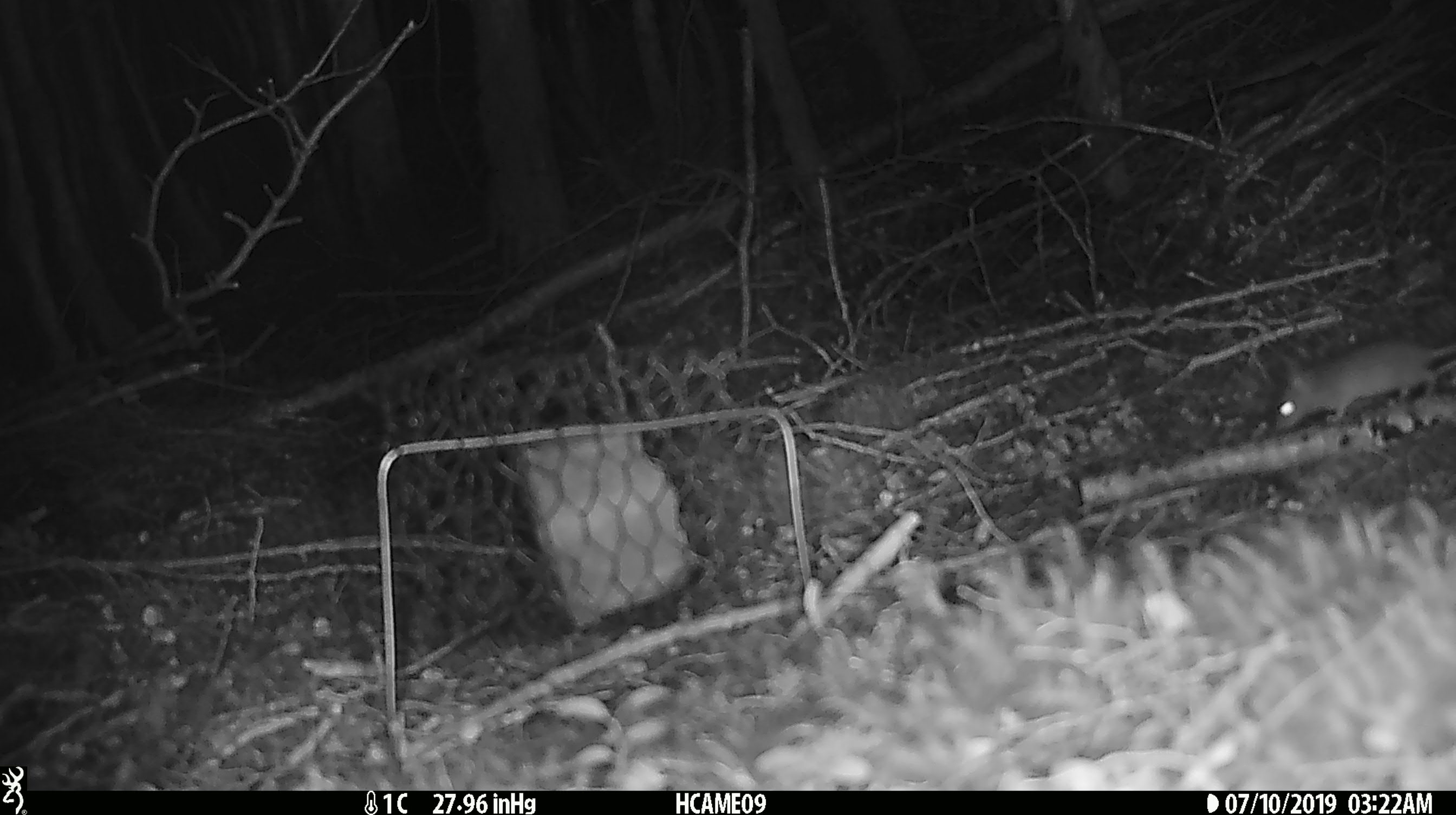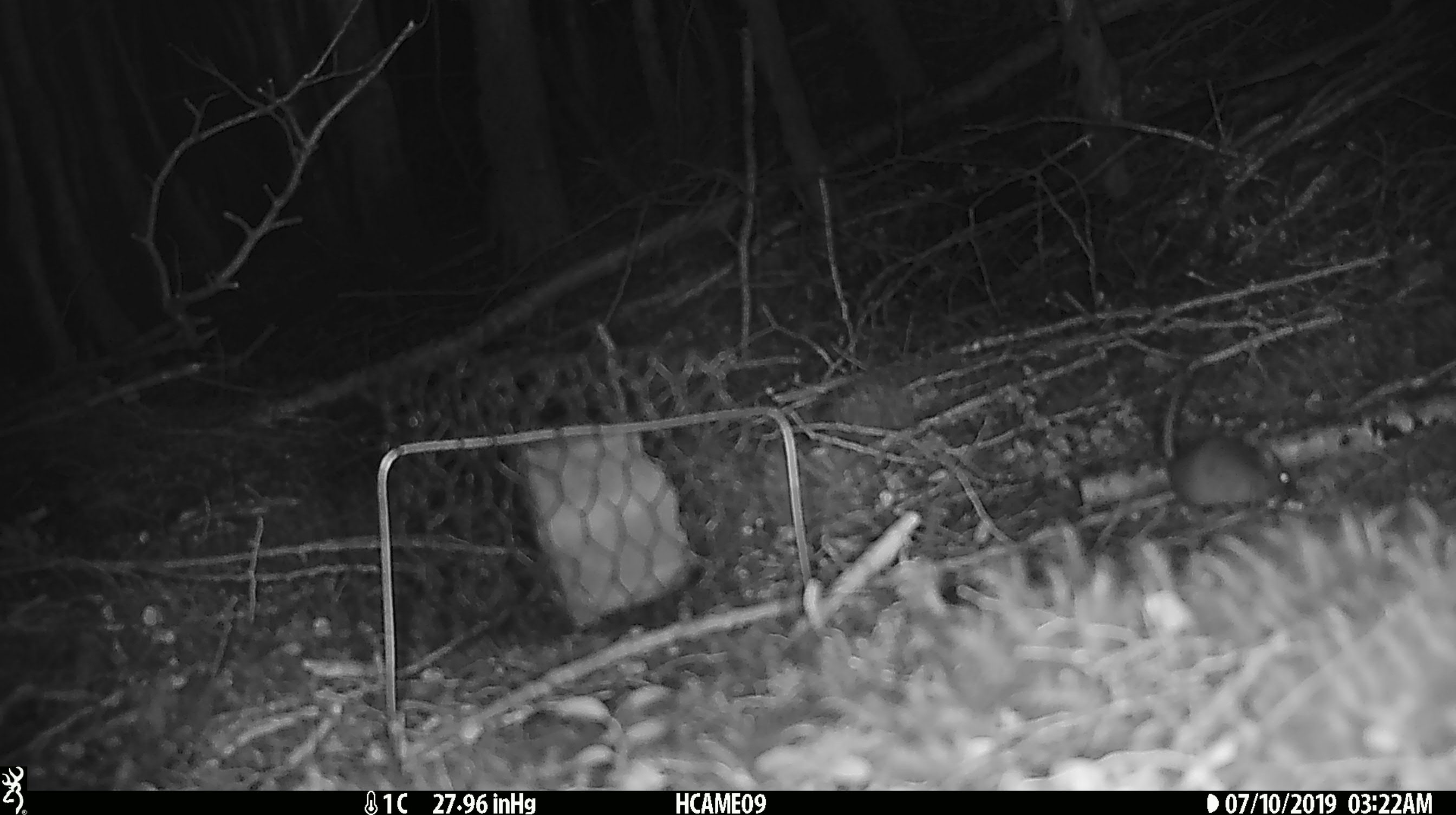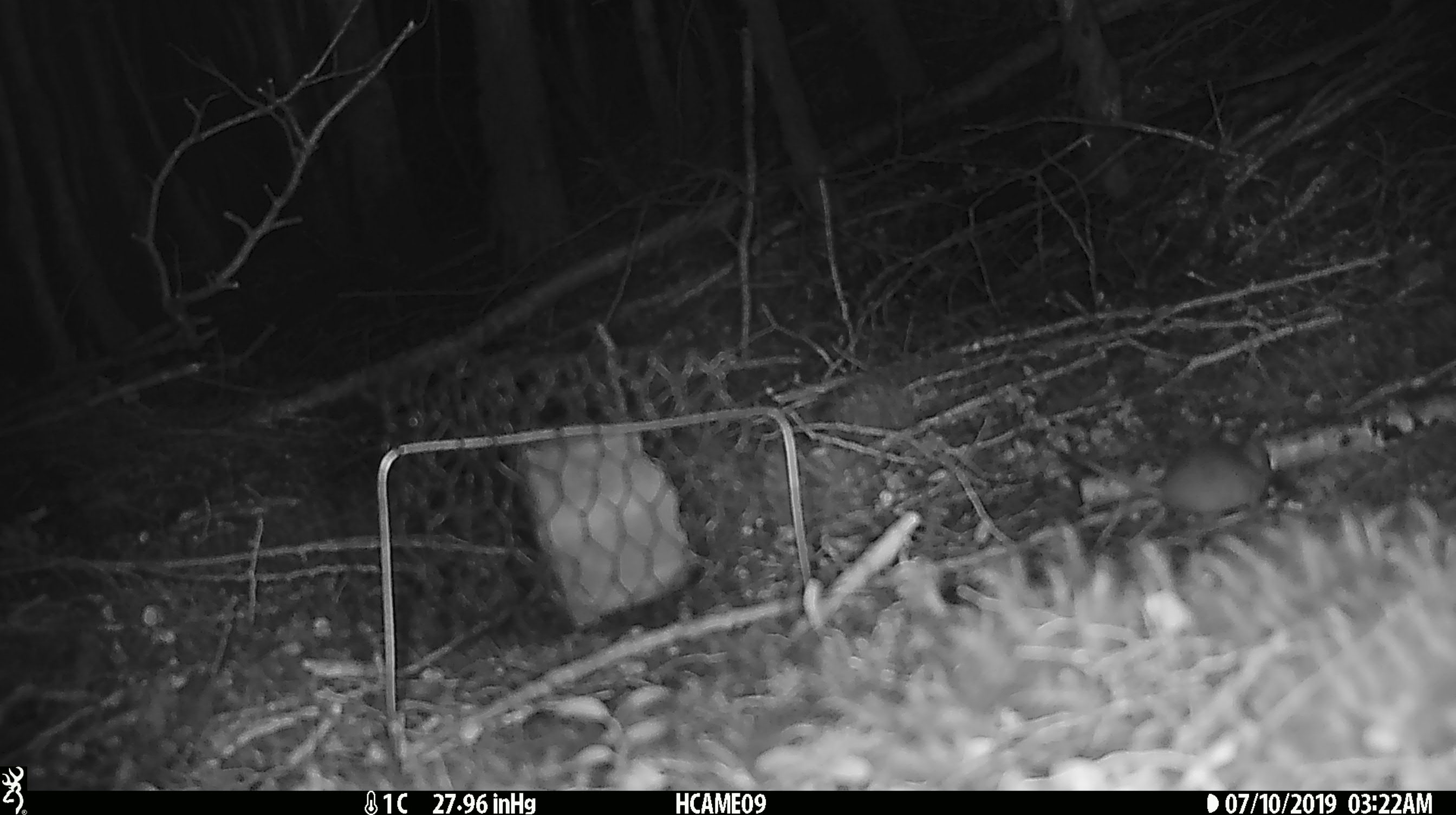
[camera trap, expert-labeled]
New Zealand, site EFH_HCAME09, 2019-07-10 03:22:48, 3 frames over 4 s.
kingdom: Animalia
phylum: Chordata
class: Mammalia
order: Rodentia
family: Muridae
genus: Mus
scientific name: Mus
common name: mouse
Mouse (Mus).